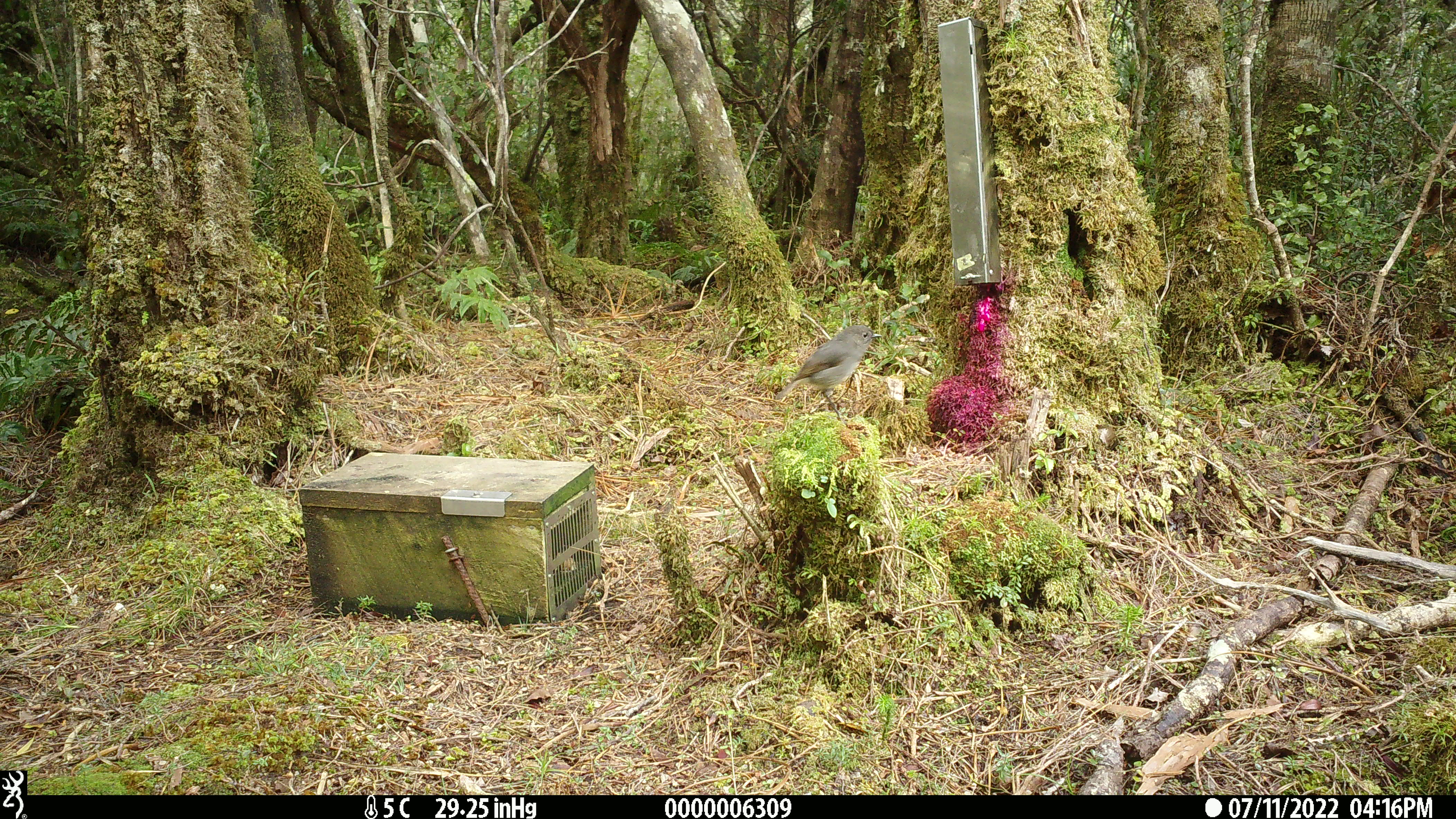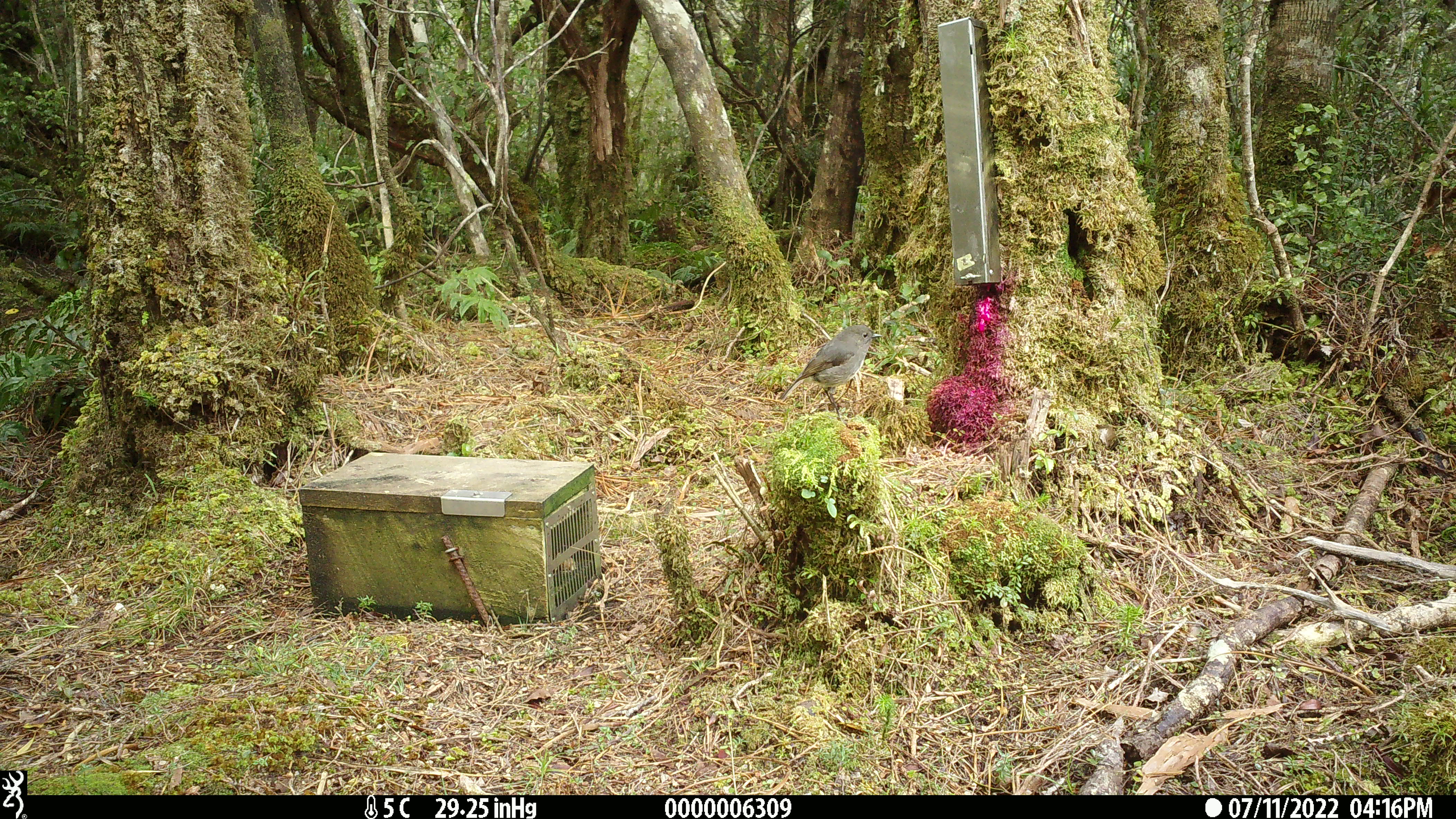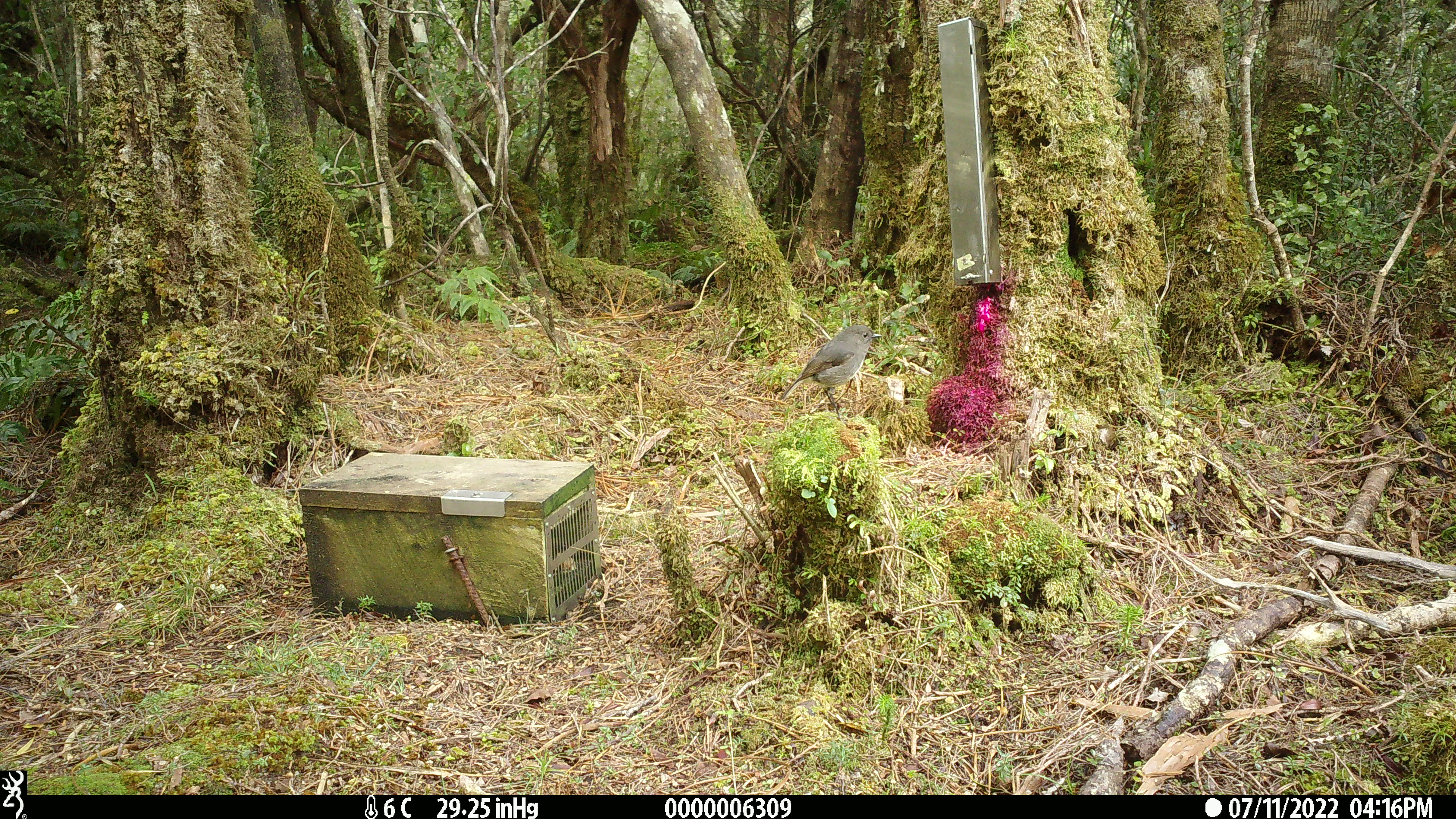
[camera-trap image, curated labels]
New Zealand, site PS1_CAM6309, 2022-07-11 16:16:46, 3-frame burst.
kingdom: Animalia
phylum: Chordata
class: Aves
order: Passeriformes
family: Petroicidae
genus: Petroica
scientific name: Petroica australis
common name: new zealand robin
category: robin